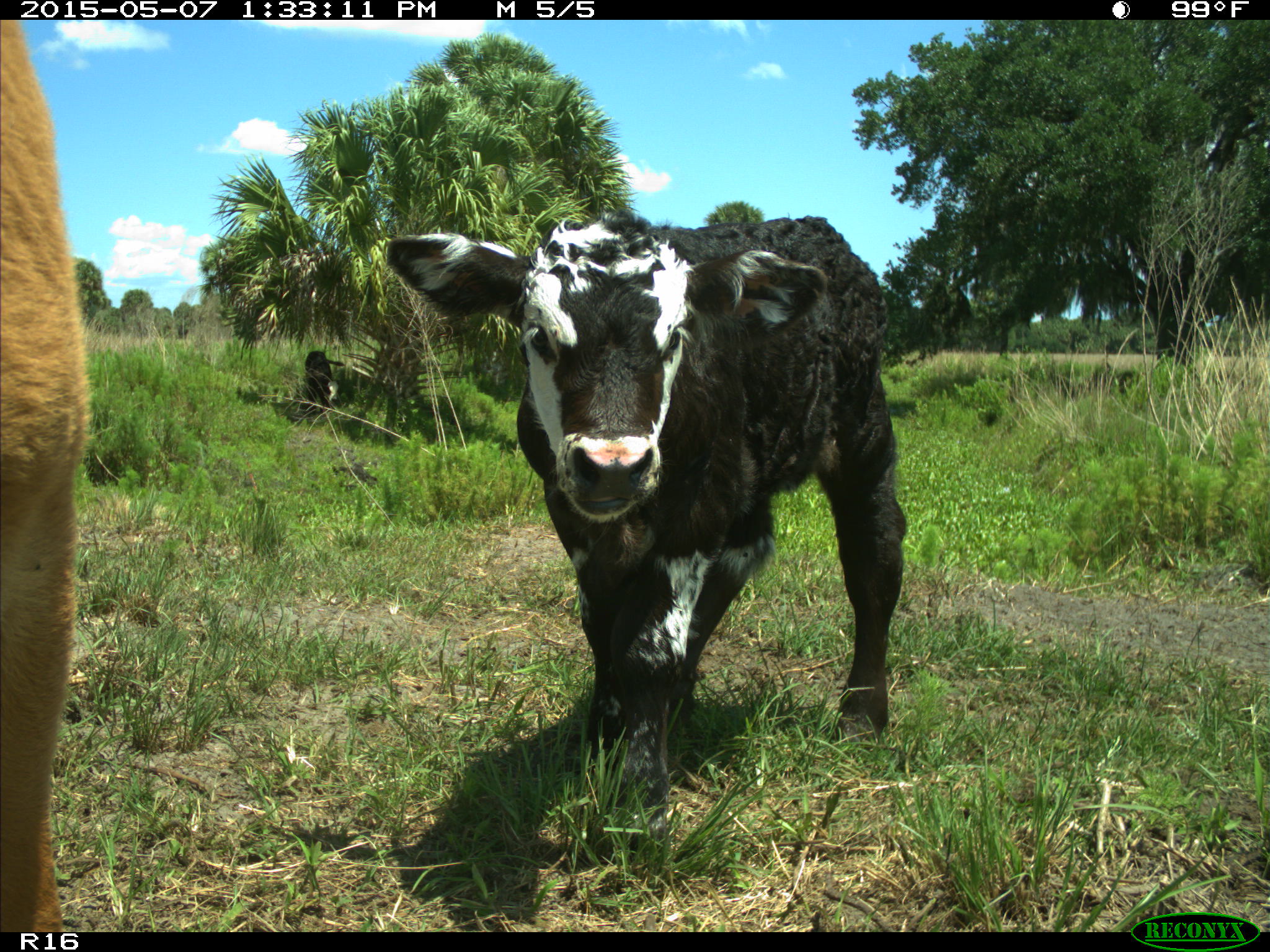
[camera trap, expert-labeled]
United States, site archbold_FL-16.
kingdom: Animalia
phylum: Chordata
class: Mammalia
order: Artiodactyla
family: Bovidae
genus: Bos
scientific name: Bos taurus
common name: domestic cow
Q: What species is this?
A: Bos taurus (domestic cow).